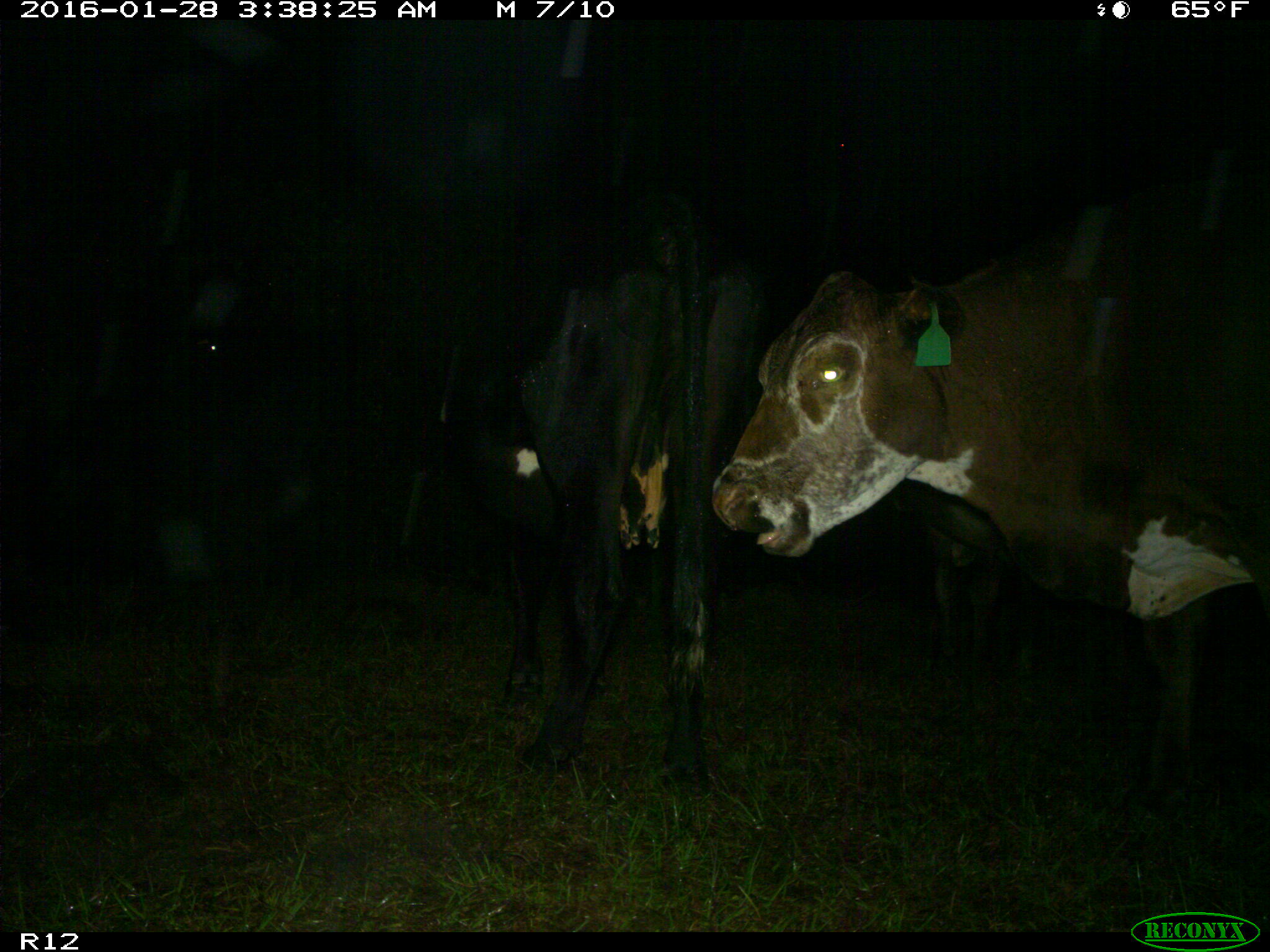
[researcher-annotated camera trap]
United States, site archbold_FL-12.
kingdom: Animalia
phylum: Chordata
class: Mammalia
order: Artiodactyla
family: Bovidae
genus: Bos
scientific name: Bos taurus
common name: domestic cow